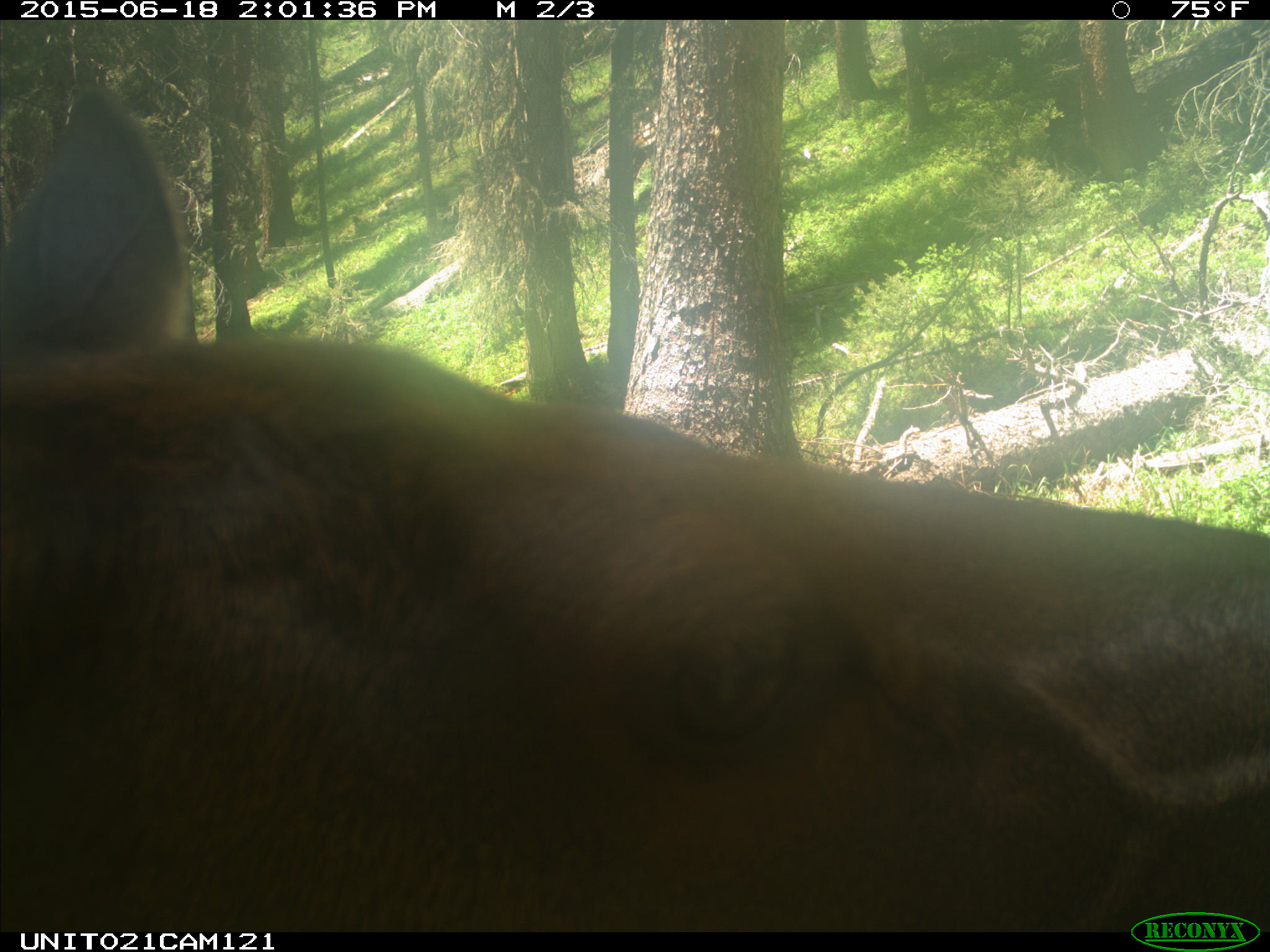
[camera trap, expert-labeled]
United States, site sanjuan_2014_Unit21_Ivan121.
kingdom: Animalia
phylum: Chordata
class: Mammalia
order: Artiodactyla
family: Cervidae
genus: Cervus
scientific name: Cervus elaphus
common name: red deer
Cervus elaphus (red deer).